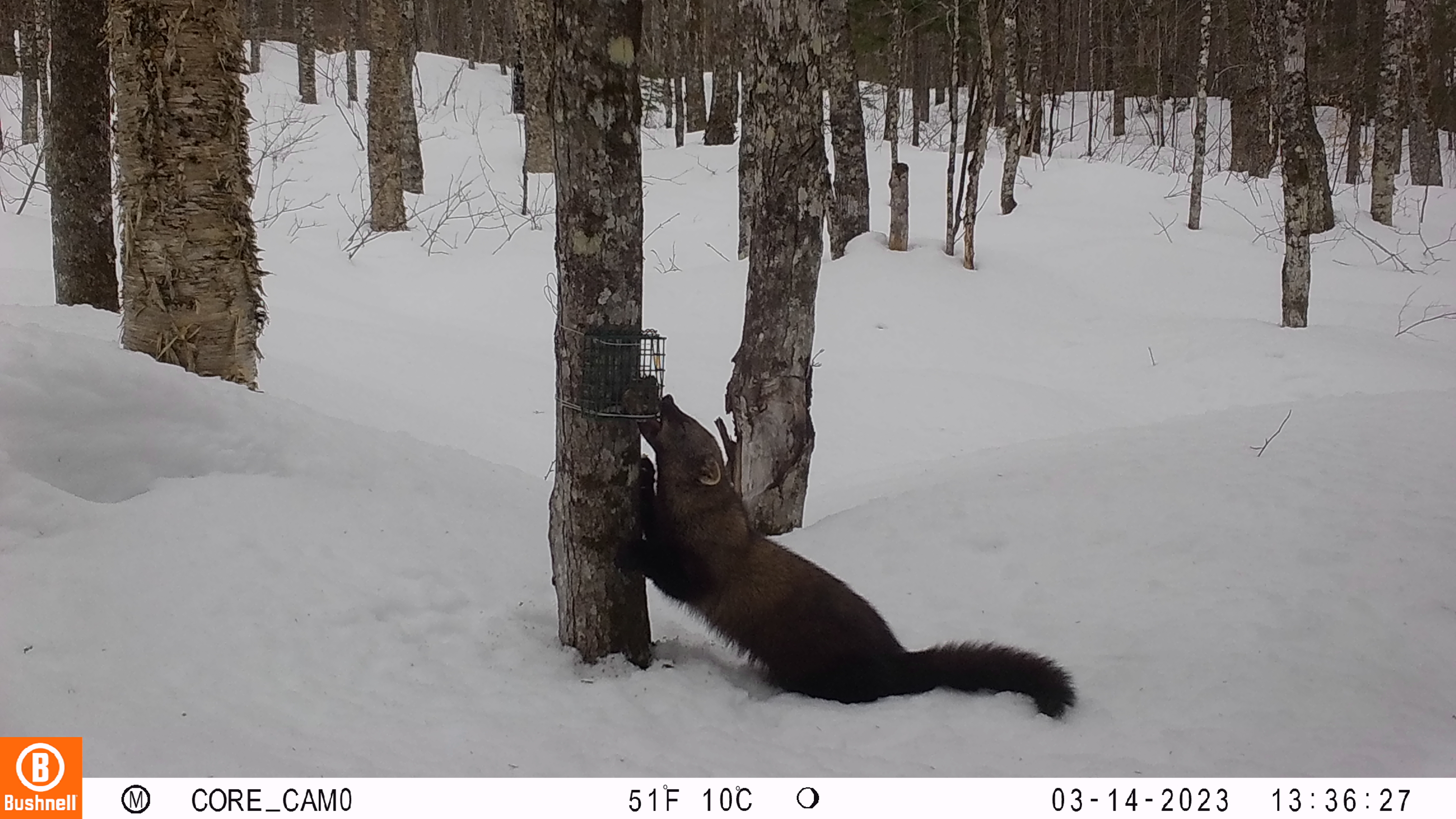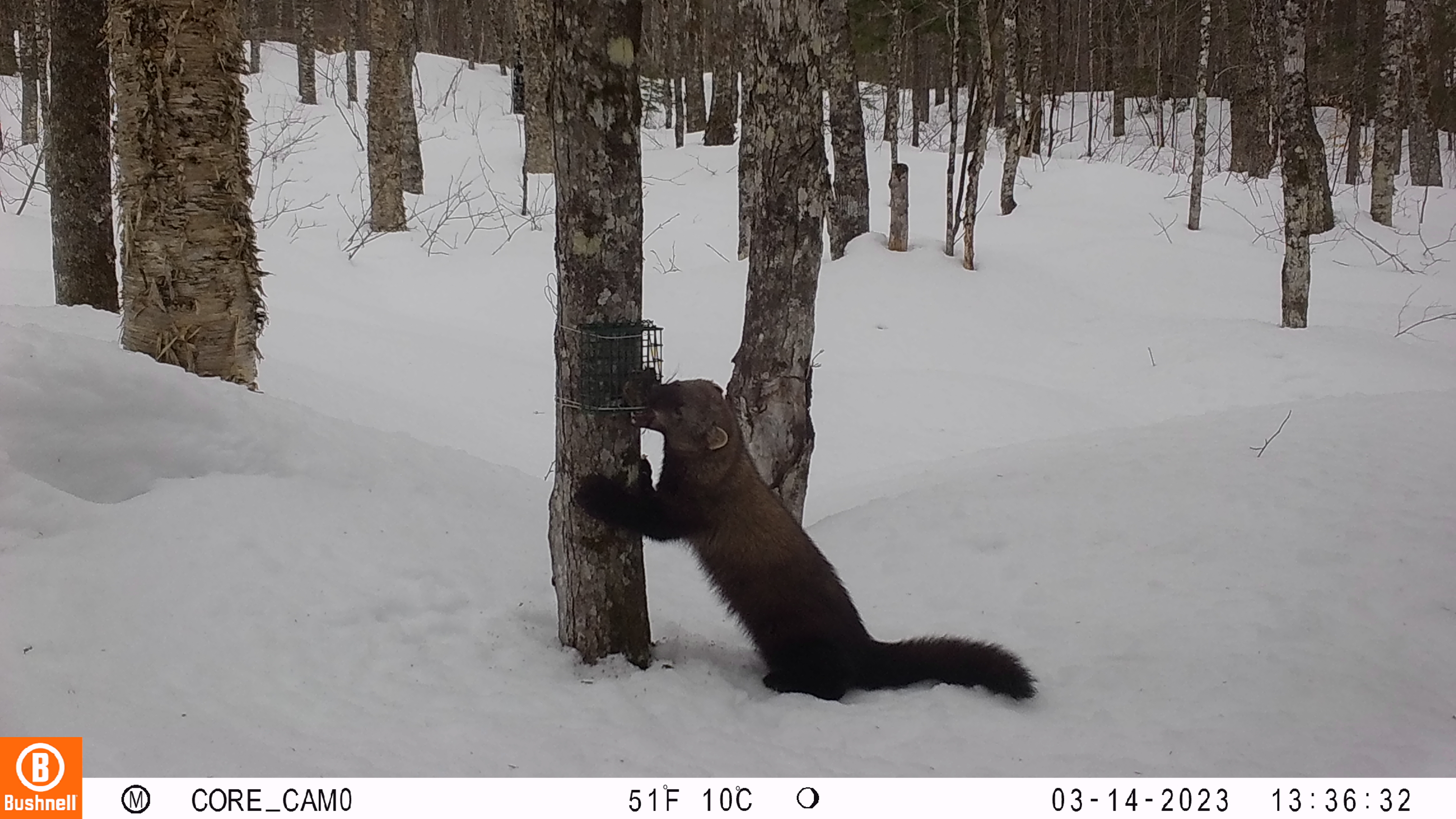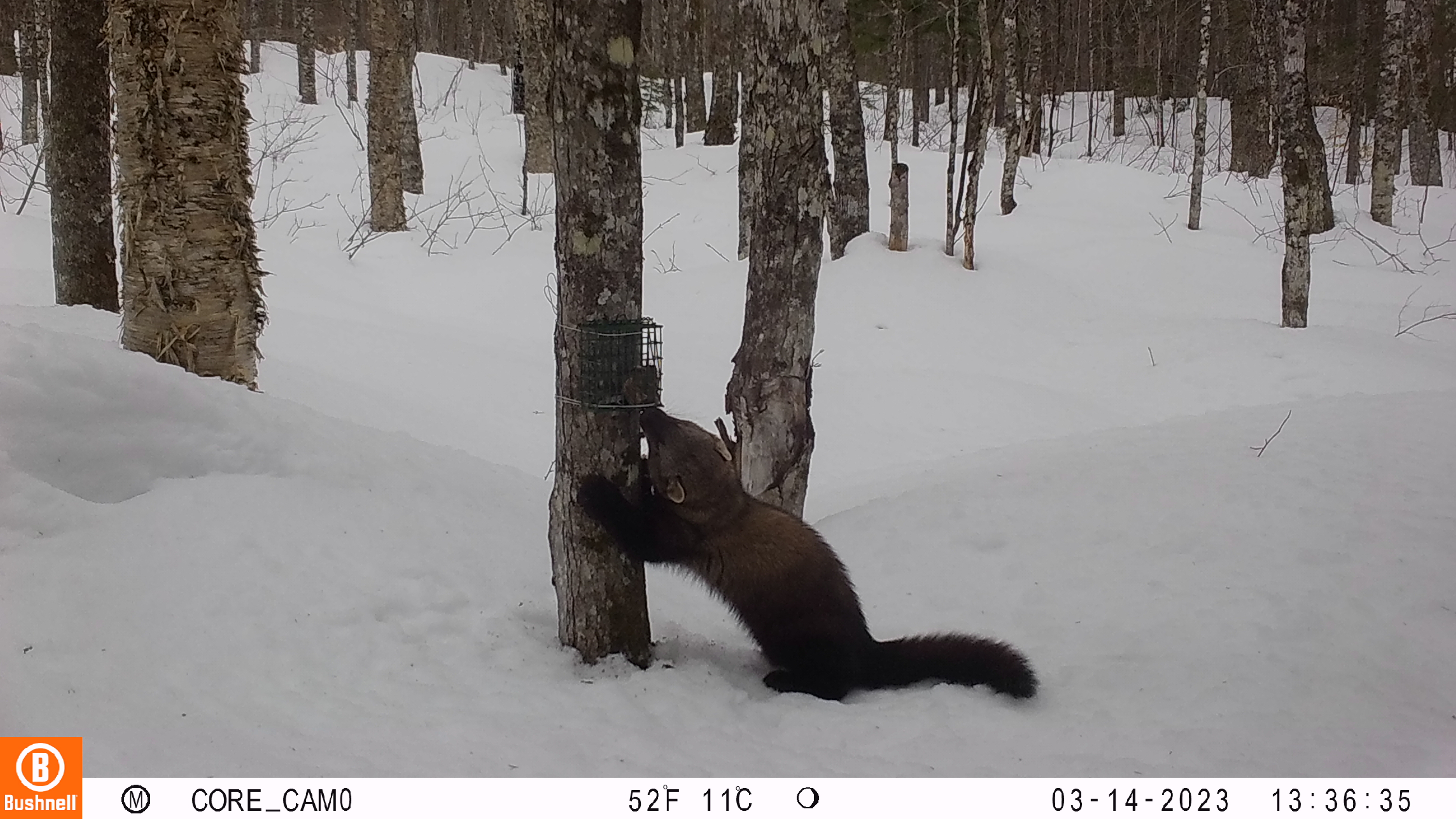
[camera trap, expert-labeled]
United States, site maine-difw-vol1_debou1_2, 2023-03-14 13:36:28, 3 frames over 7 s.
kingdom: Animalia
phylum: Chordata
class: Mammalia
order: Carnivora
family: Mustelidae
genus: Pekania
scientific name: Pekania pennanti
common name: fisher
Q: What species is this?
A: Fisher (Pekania pennanti).